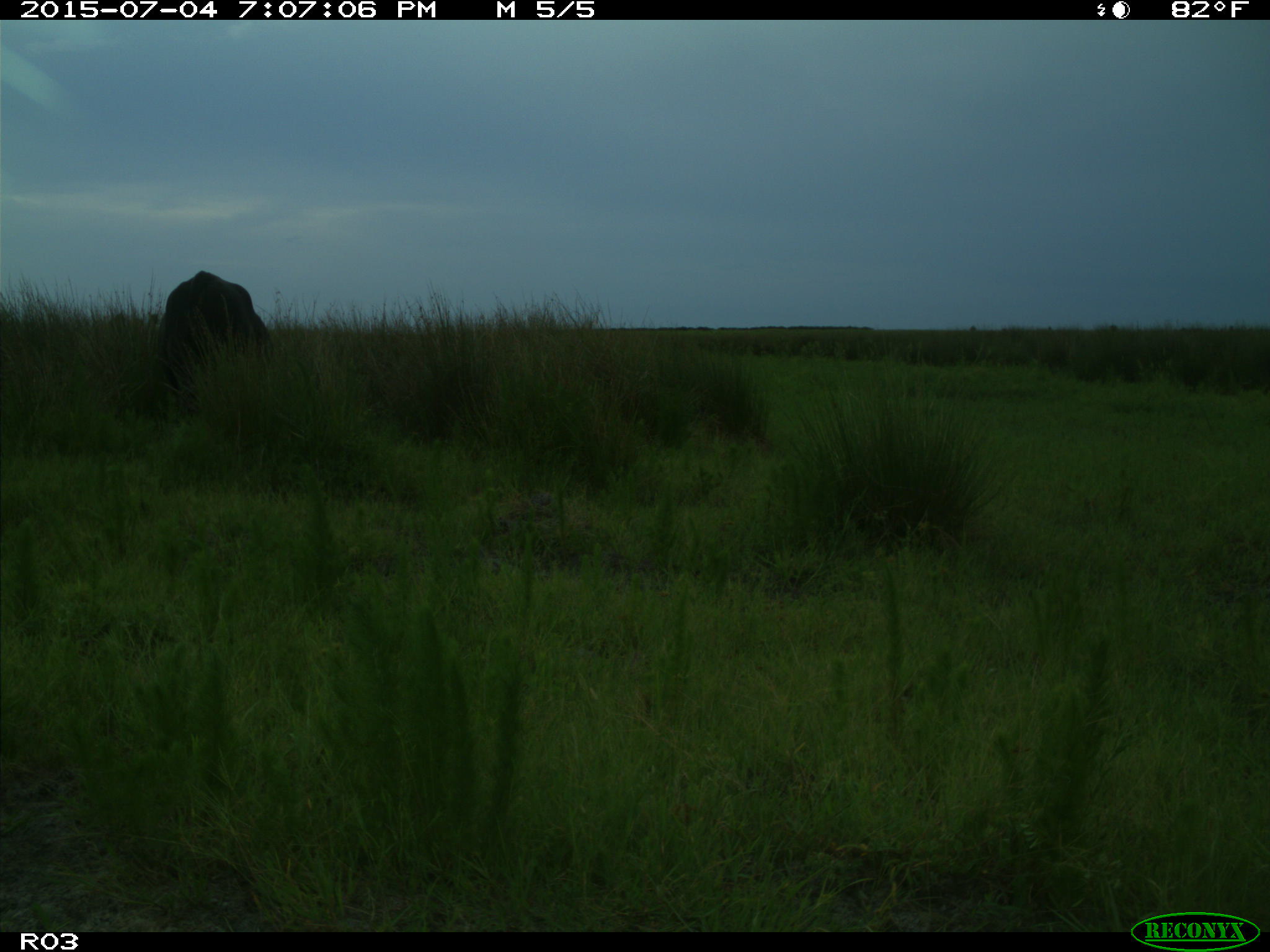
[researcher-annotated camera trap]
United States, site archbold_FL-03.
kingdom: Animalia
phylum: Chordata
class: Mammalia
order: Artiodactyla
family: Bovidae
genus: Bos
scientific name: Bos taurus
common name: domestic cow